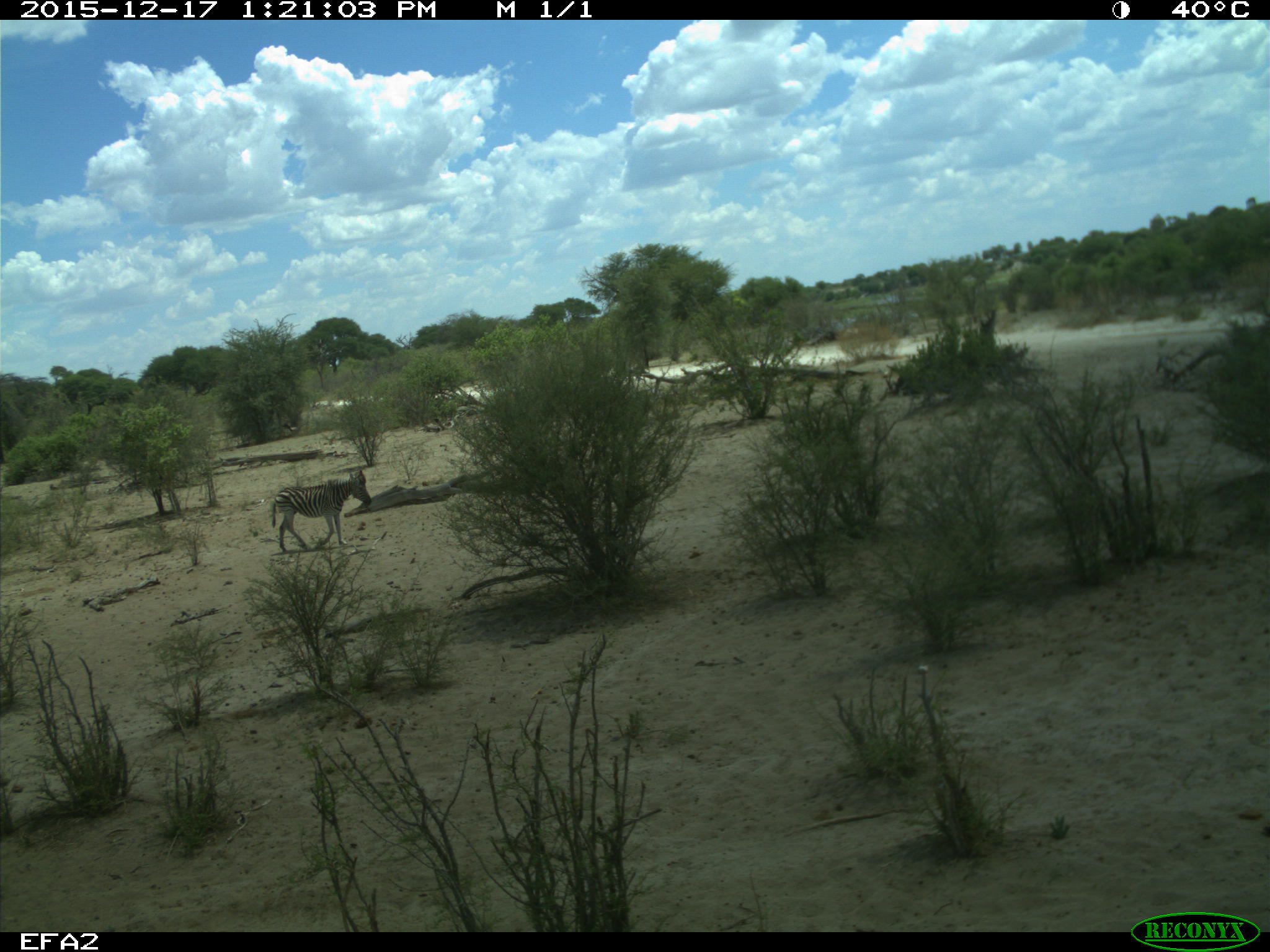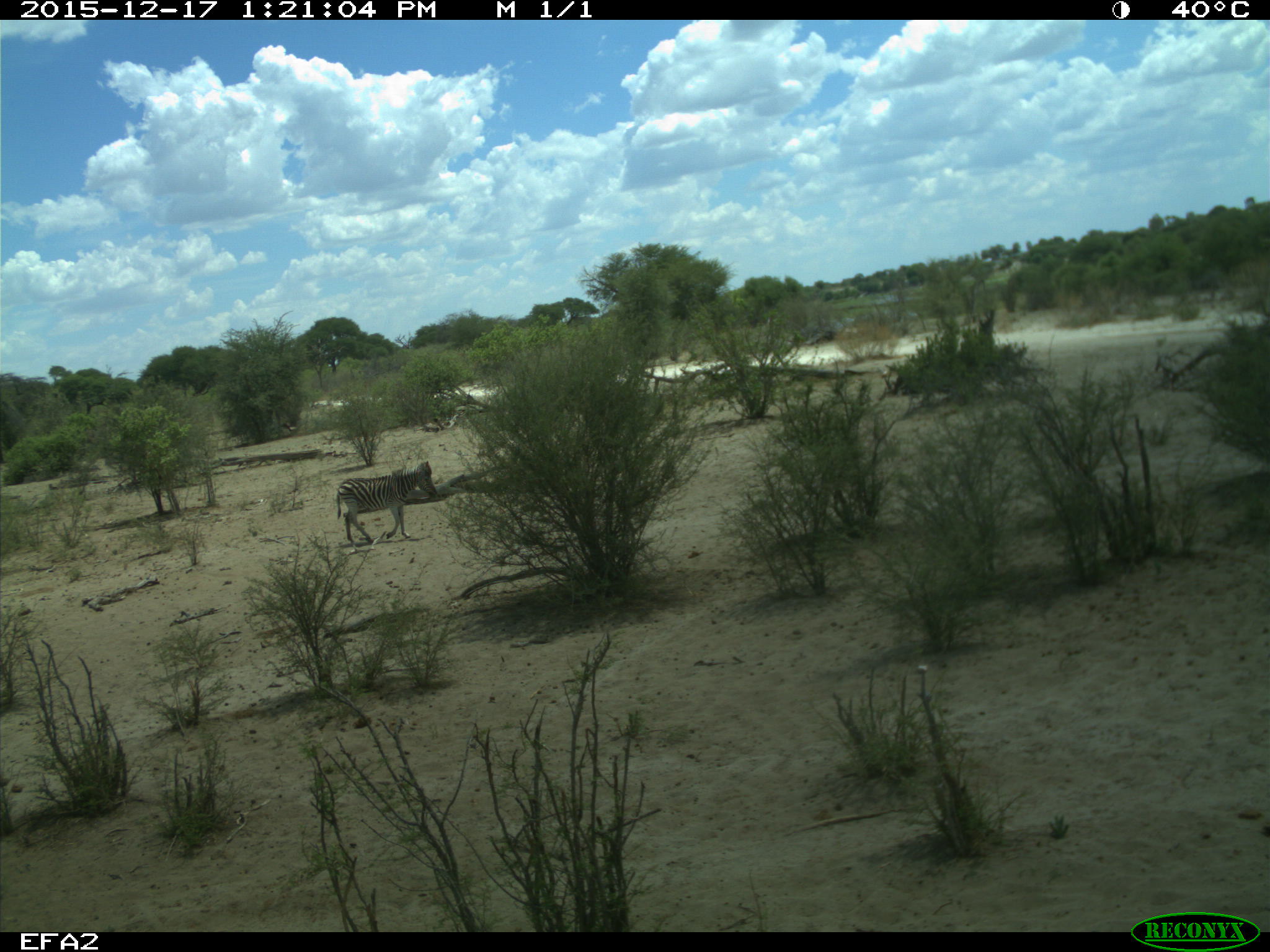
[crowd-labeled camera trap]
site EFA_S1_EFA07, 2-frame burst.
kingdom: Animalia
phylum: Chordata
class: Mammalia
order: Perissodactyla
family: Equidae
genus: Equus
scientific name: Equus quagga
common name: plains zebra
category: zebraplains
Zebraplains (plains zebra) (Equus quagga), count 1. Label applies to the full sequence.